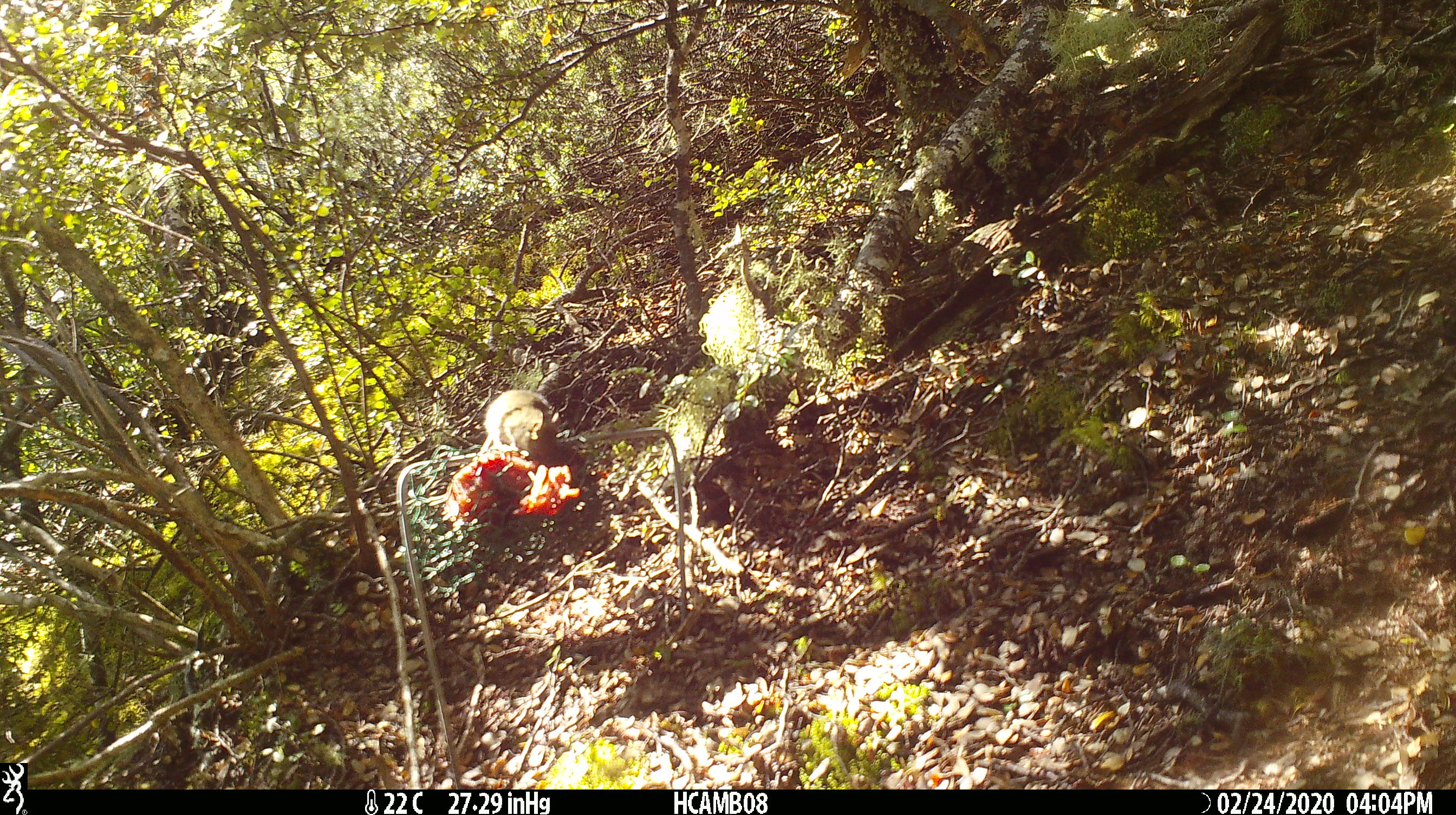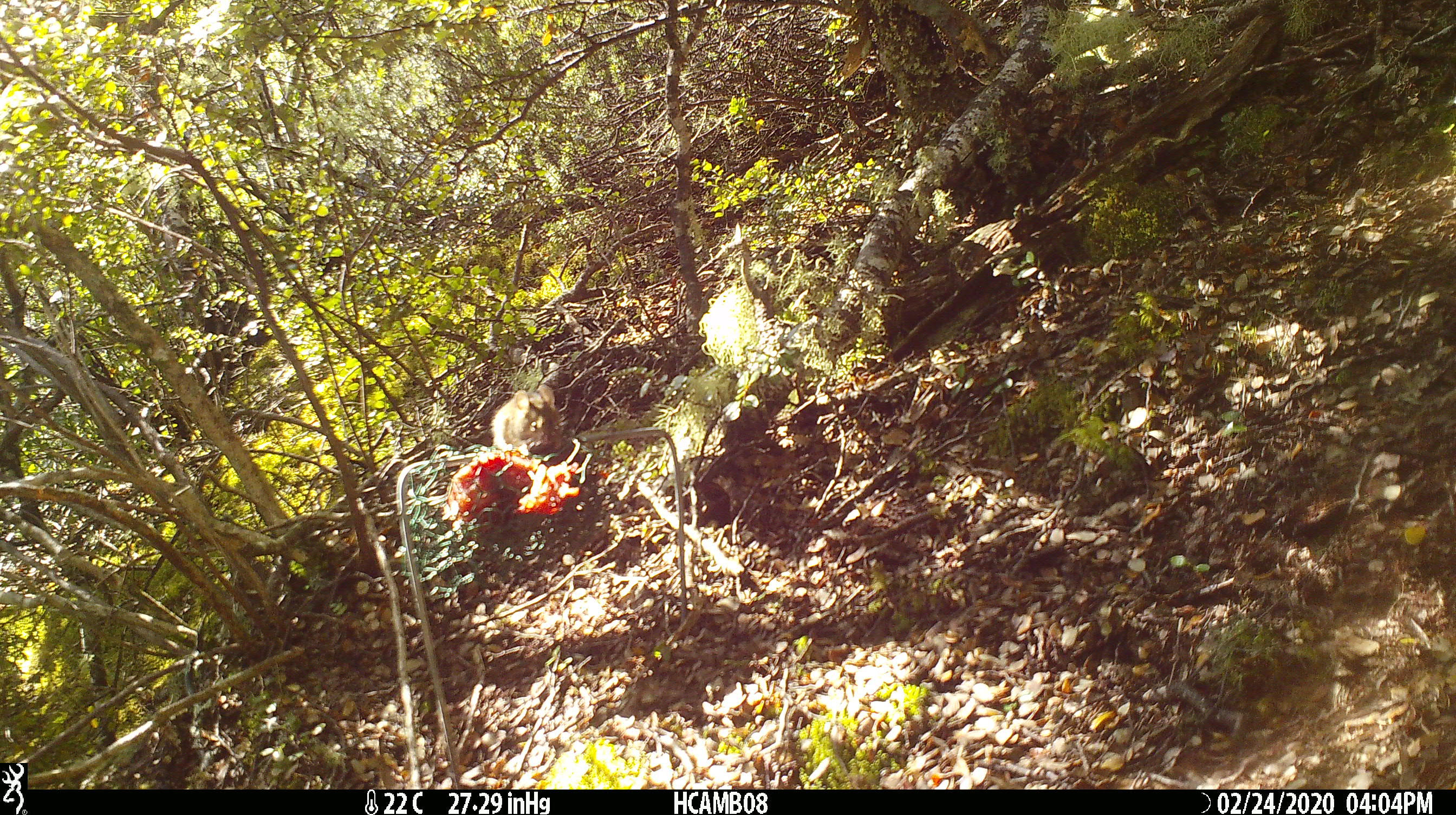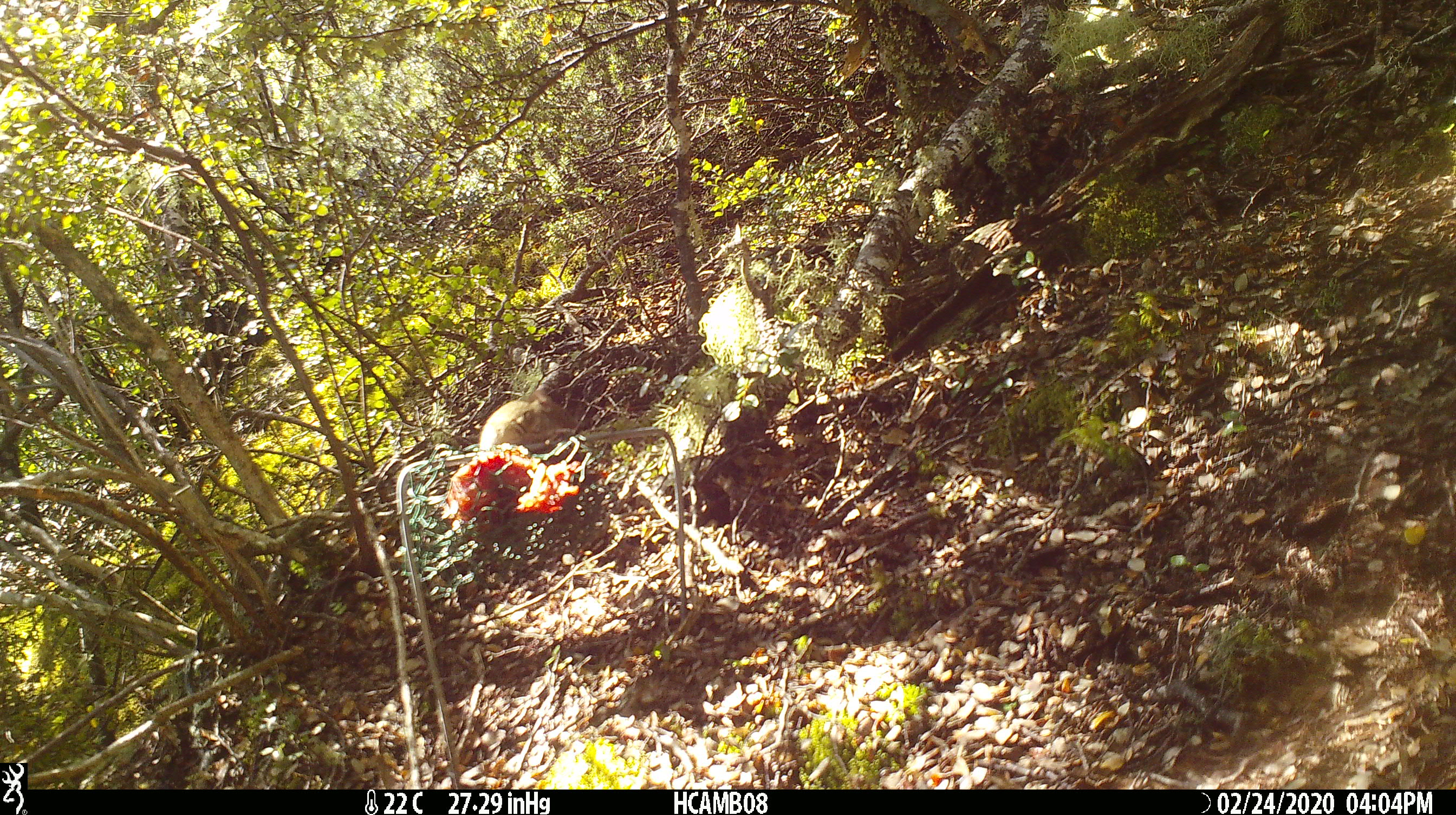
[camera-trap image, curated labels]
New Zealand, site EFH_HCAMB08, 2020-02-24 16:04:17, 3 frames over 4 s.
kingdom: Animalia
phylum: Chordata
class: Mammalia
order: Rodentia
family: Muridae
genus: Mus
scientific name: Mus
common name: mouse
Mouse (Mus).